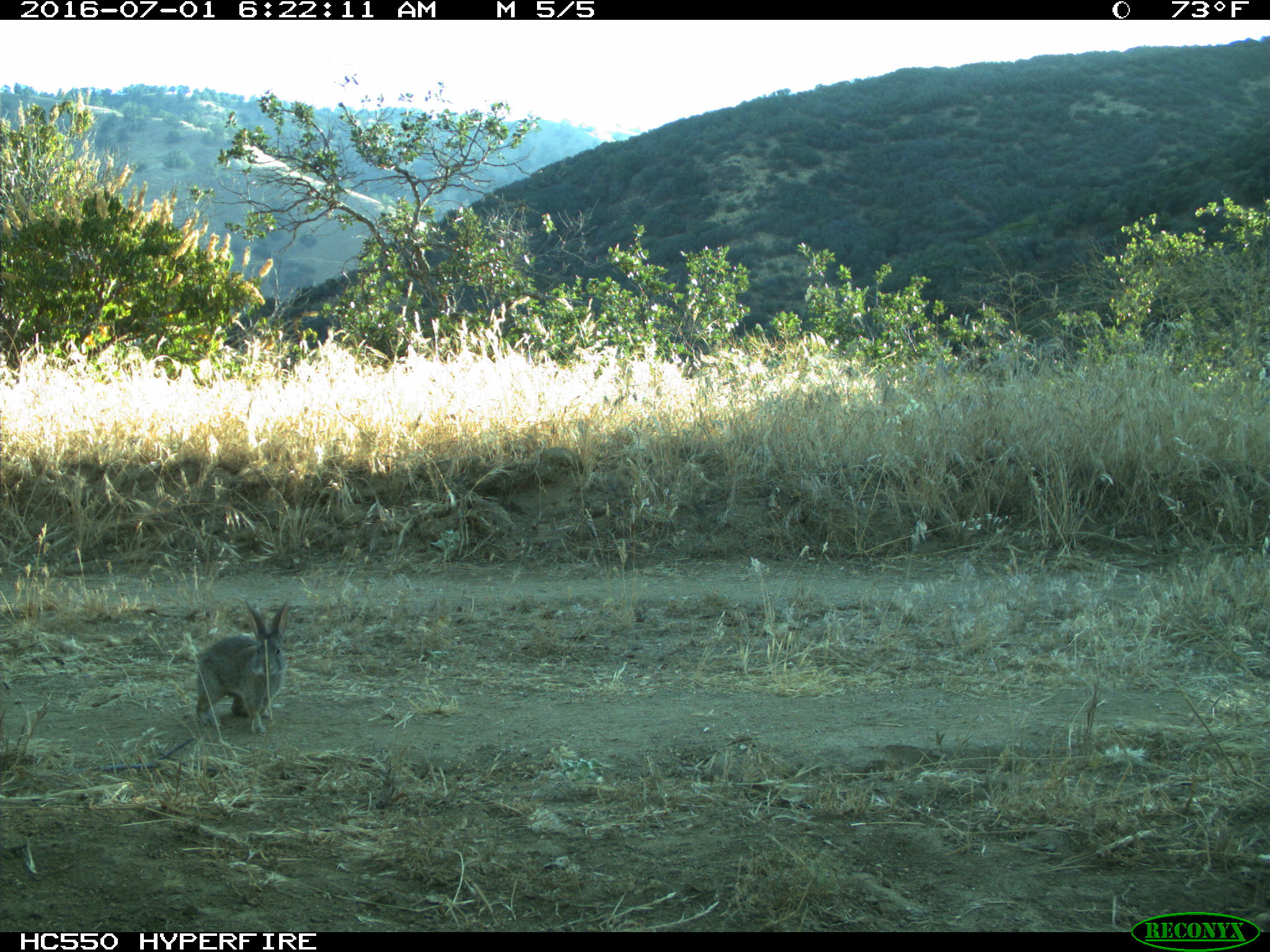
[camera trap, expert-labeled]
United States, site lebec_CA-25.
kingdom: Animalia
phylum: Chordata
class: Mammalia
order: Lagomorpha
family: Leporidae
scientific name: Leporidae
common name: rabbits and hares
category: unidentified rabbit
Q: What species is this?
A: Unidentified rabbit (rabbits and hares) (Leporidae).